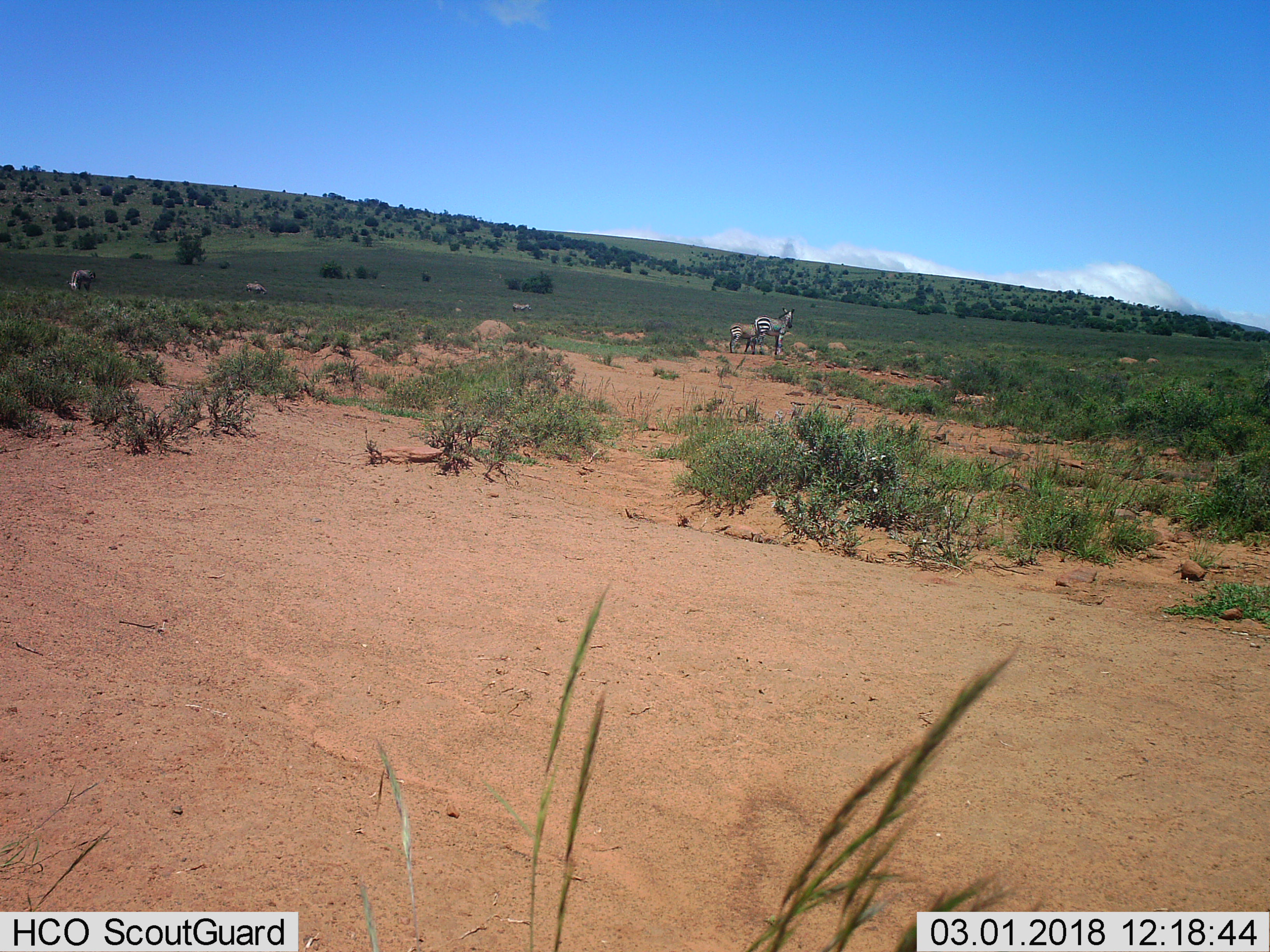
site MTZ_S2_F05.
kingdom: Animalia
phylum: Chordata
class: Mammalia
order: Perissodactyla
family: Equidae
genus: Equus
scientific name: Equus zebra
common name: mountain zebra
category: zebramountain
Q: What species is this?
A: Zebramountain (mountain zebra) (Equus zebra).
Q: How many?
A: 5.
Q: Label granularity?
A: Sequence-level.